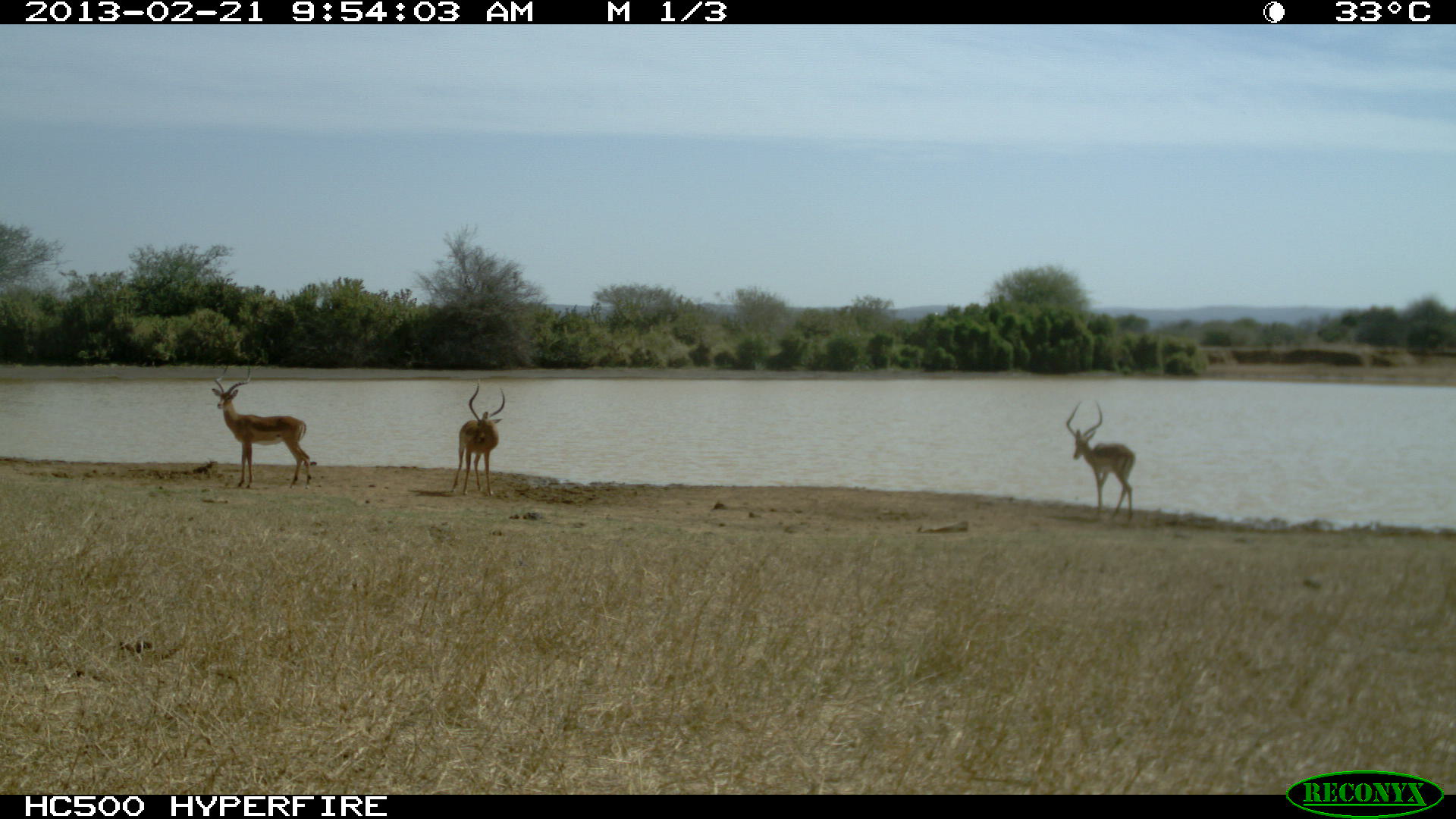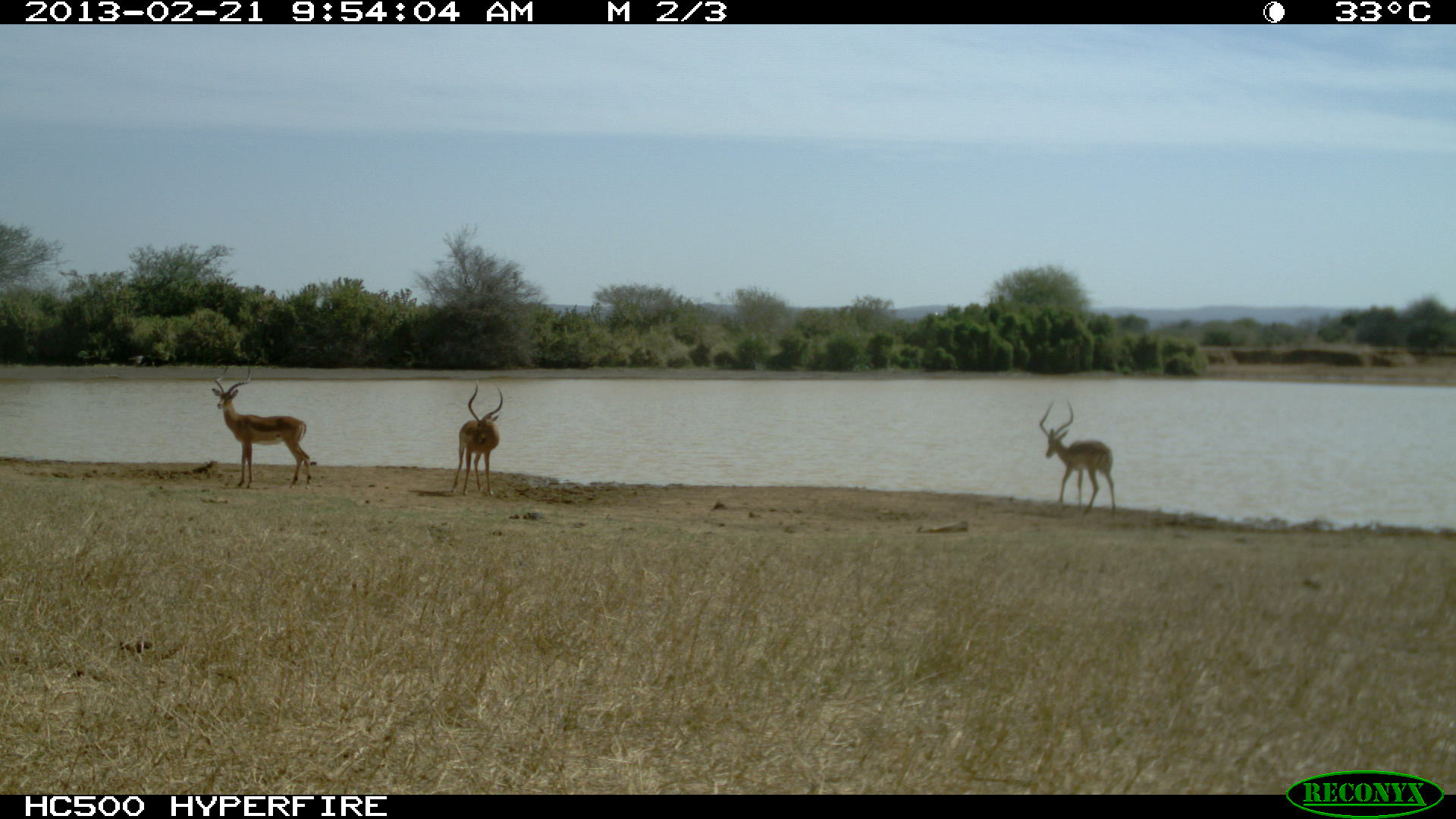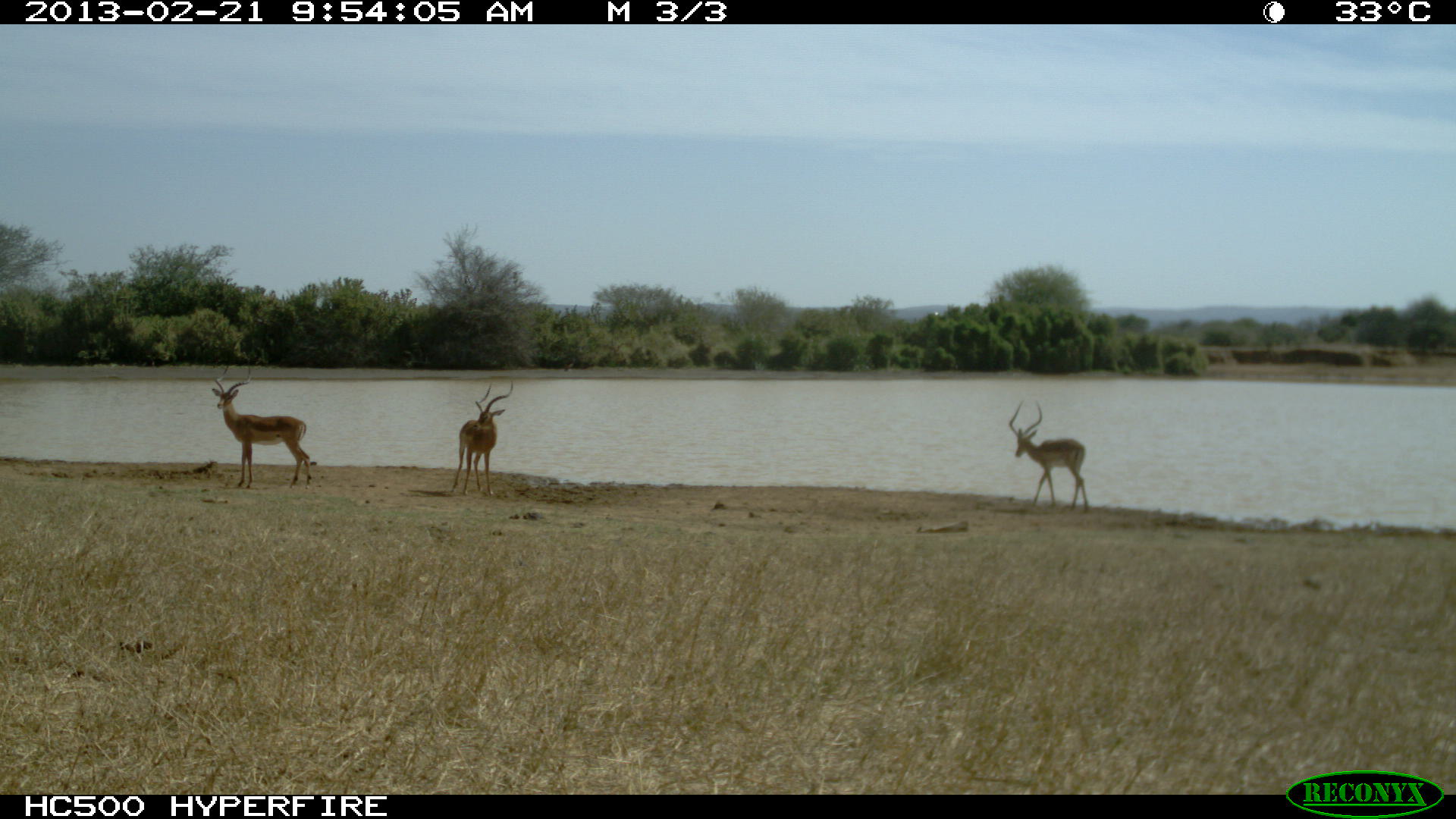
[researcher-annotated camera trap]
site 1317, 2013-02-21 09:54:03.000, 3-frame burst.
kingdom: Animalia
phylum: Chordata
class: Mammalia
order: Artiodactyla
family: Bovidae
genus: Aepyceros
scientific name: Aepyceros melampus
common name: impala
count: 3